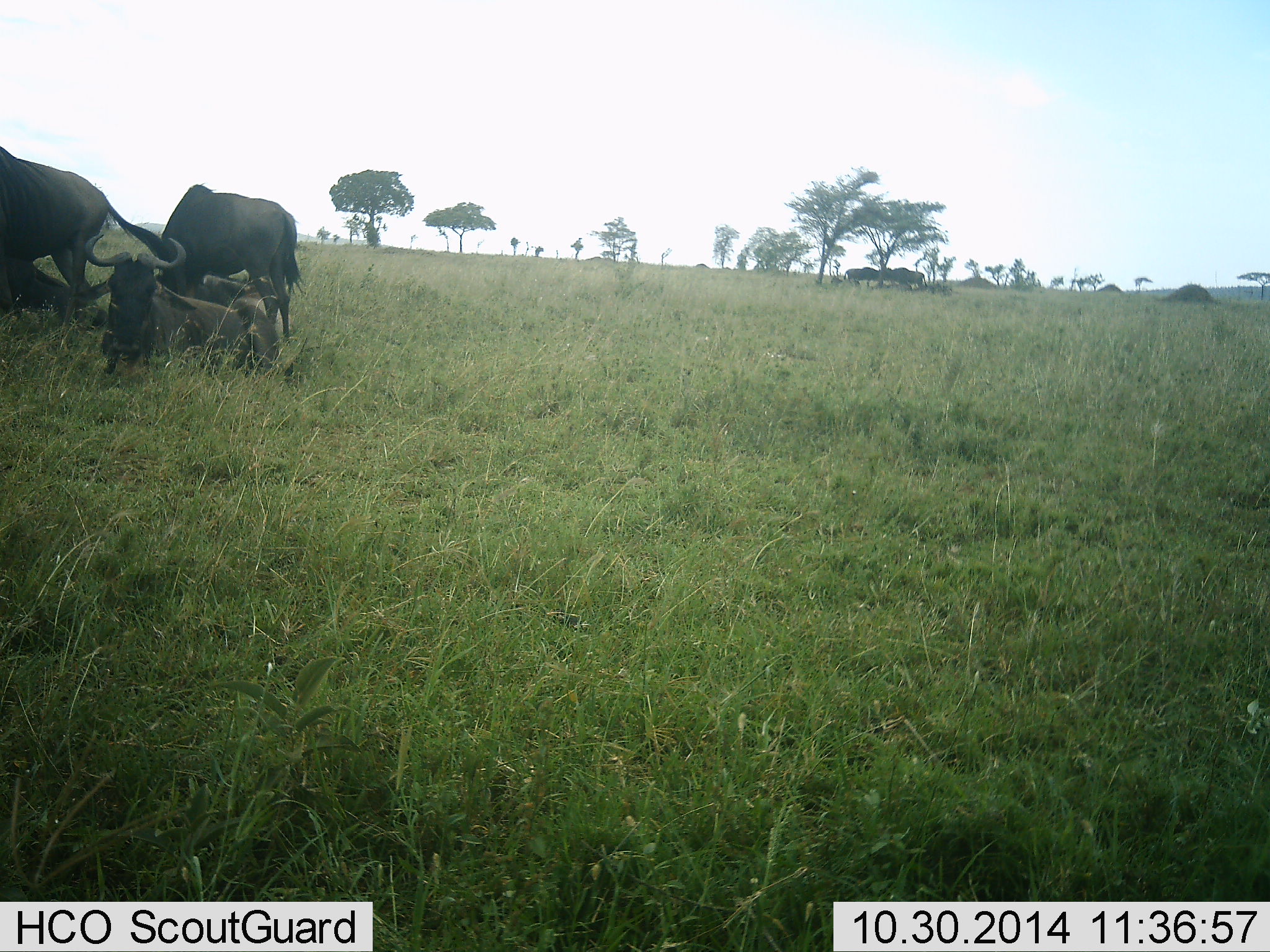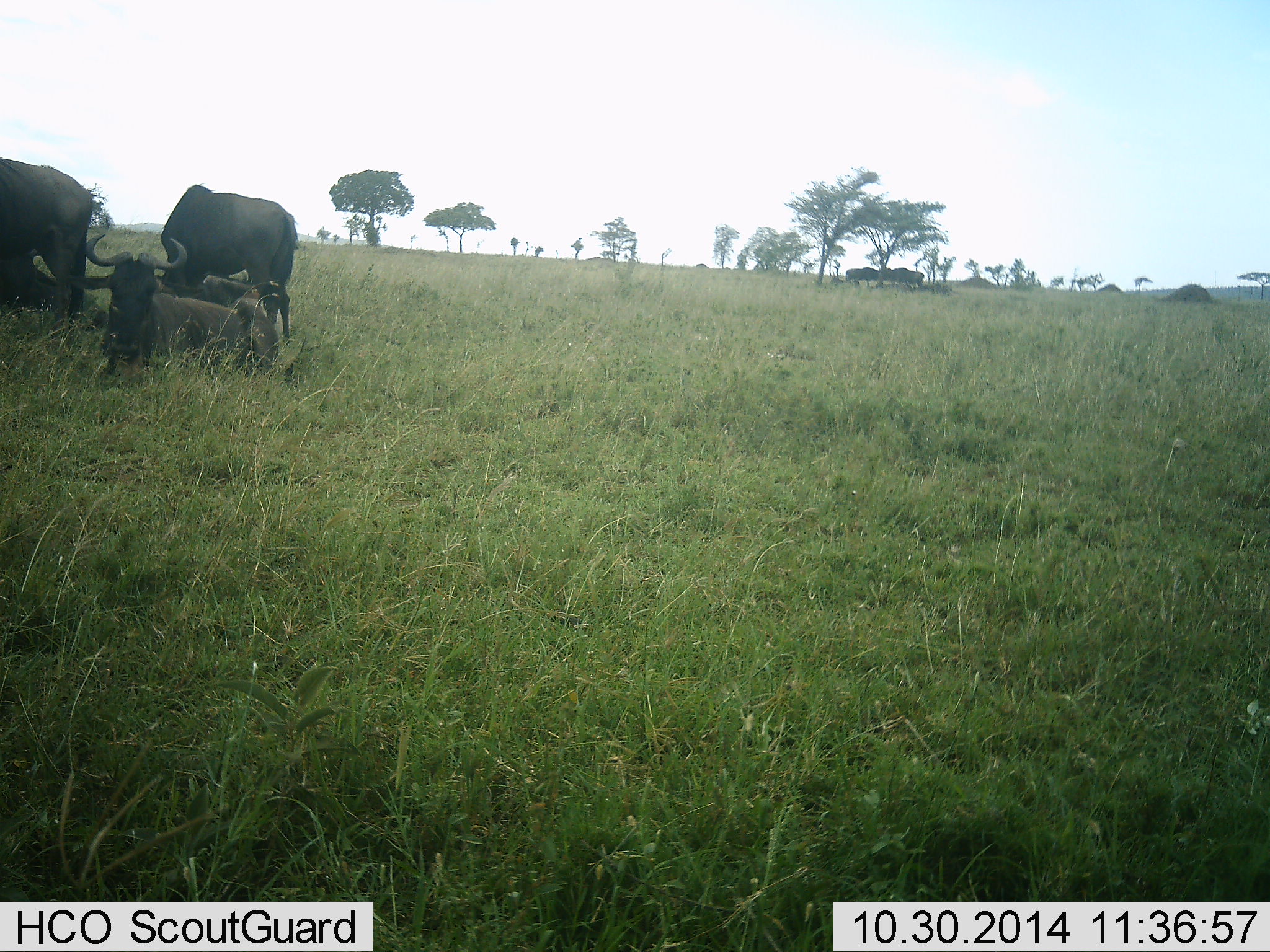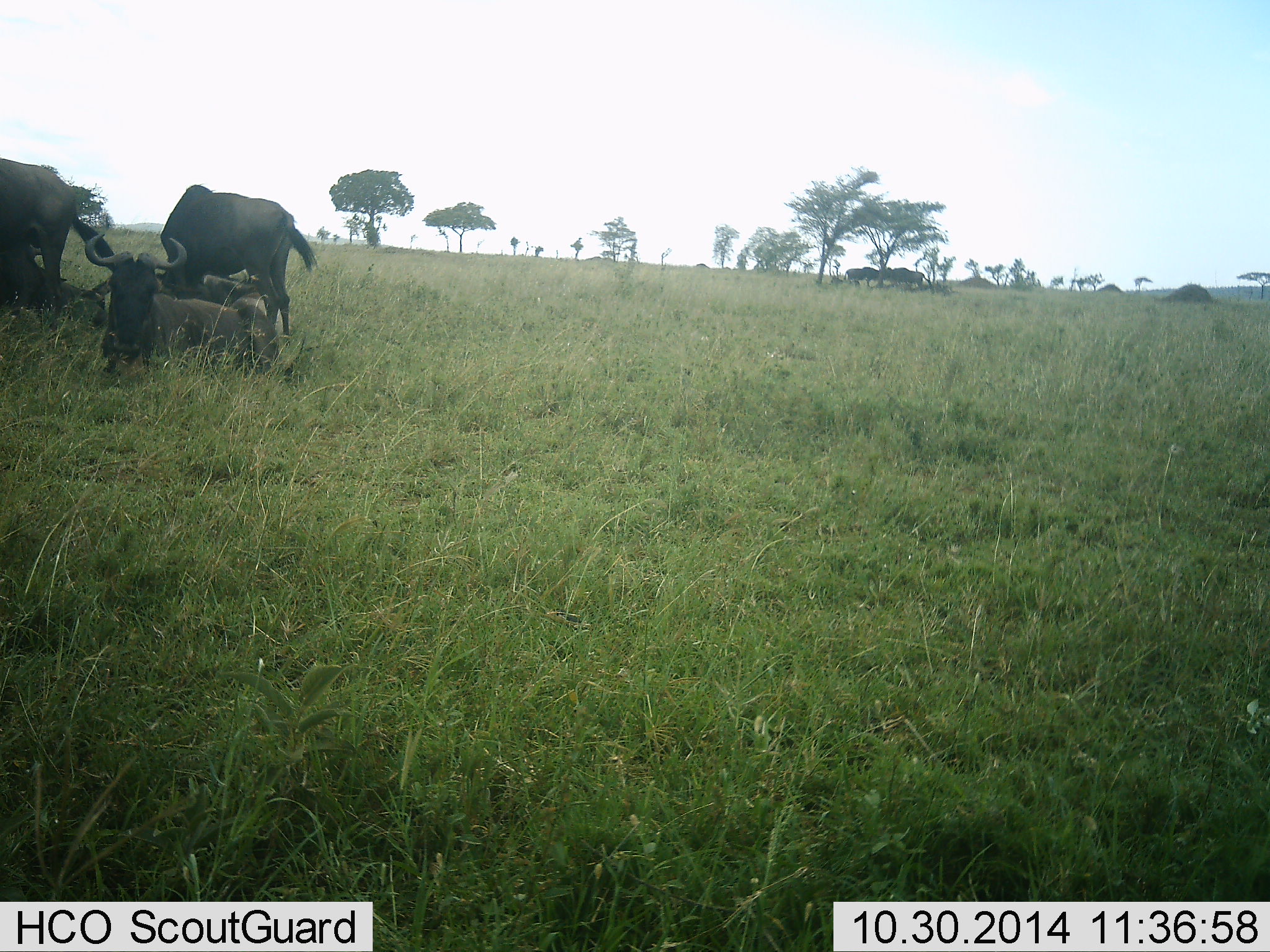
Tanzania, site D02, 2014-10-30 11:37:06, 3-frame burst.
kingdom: Animalia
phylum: Chordata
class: Mammalia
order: Artiodactyla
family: Bovidae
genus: Connochaetes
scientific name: Connochaetes taurinus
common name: blue wildebeest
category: wildebeest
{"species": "wildebeest (blue wildebeest) (Connochaetes taurinus)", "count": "3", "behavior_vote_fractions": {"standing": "50%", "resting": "90%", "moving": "0%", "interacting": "0%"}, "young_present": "0%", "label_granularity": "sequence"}